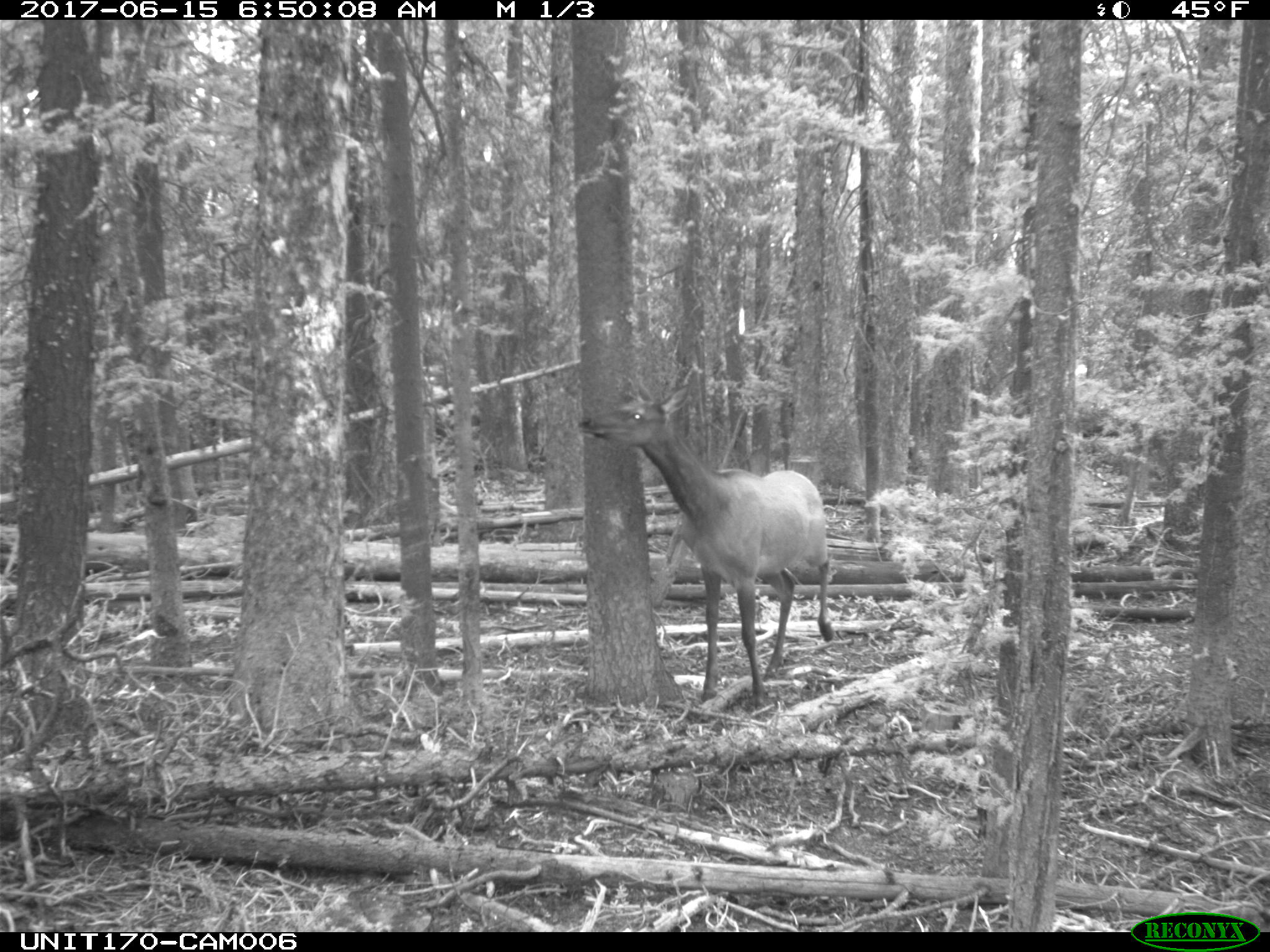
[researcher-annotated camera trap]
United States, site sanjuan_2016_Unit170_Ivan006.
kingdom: Animalia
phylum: Chordata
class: Mammalia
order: Artiodactyla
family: Cervidae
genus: Cervus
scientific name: Cervus elaphus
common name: red deer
Cervus elaphus (red deer).